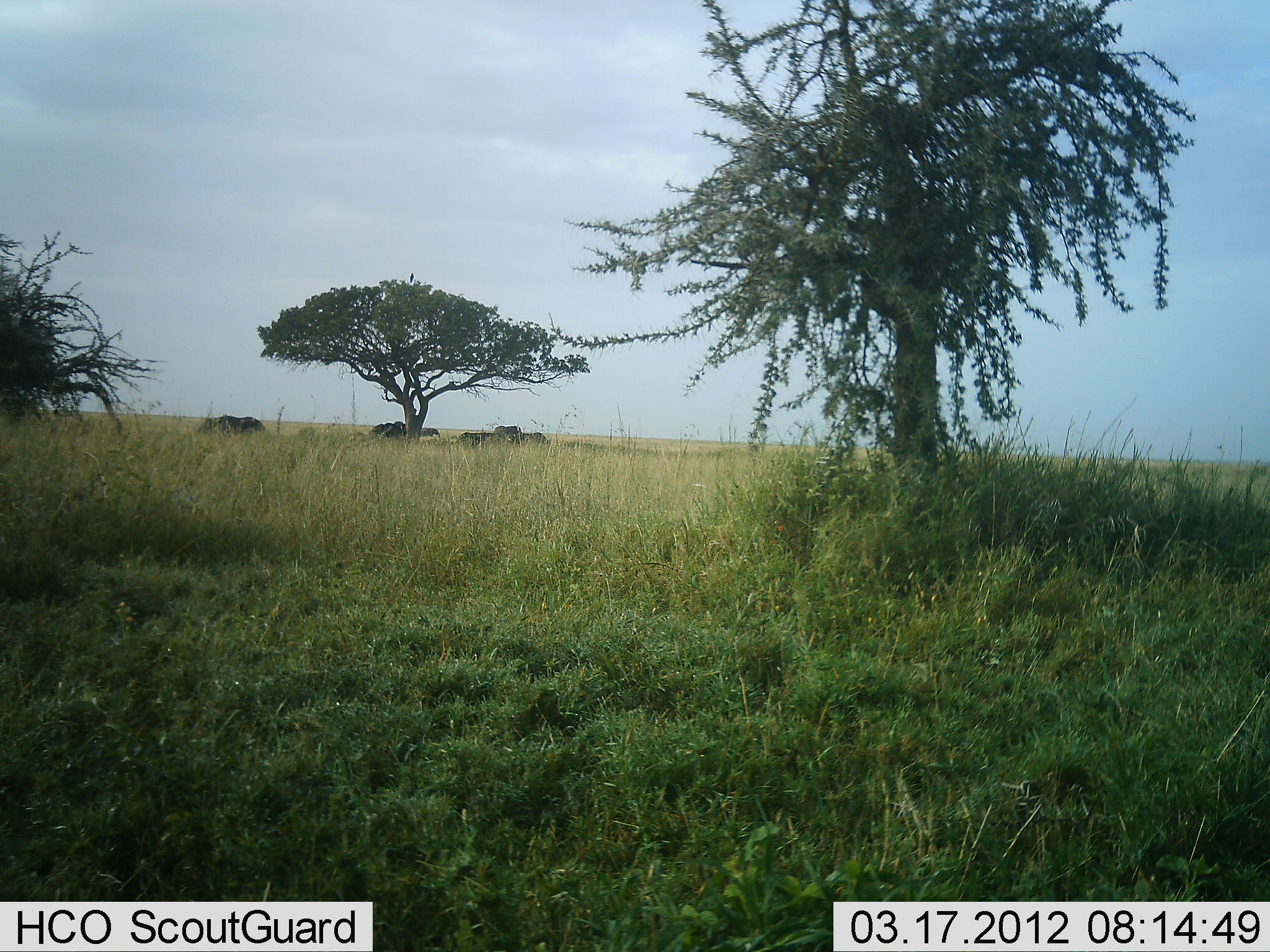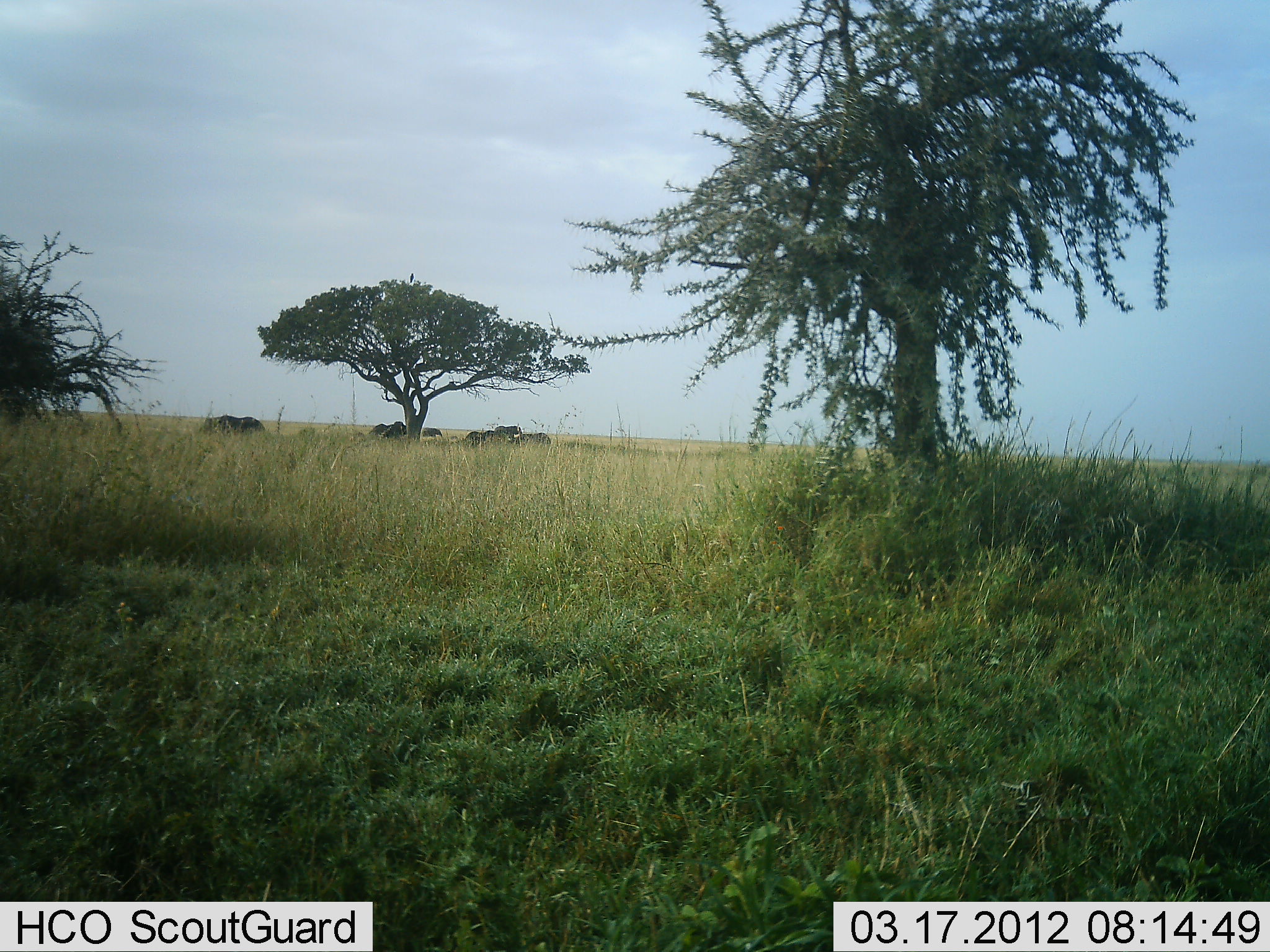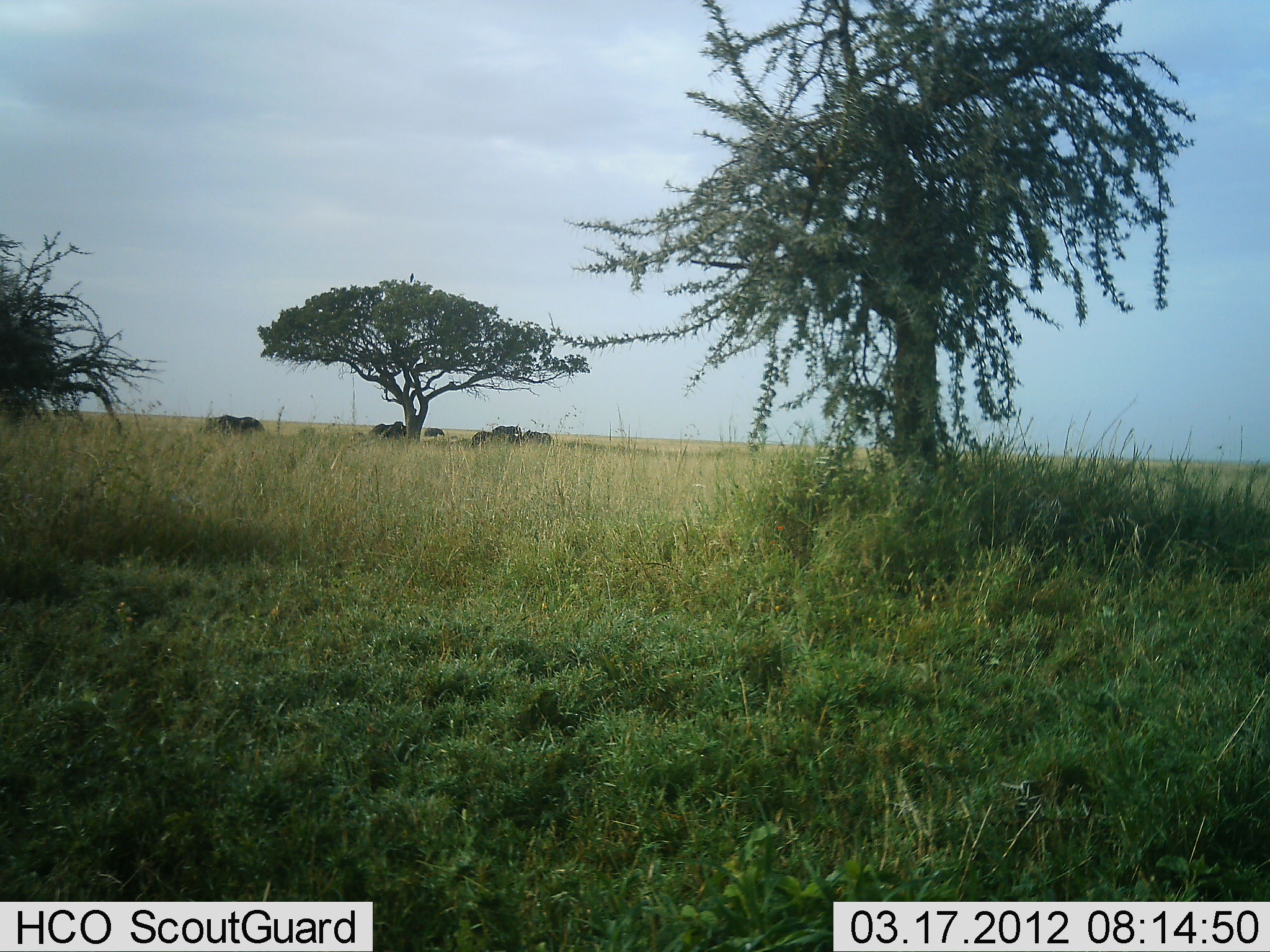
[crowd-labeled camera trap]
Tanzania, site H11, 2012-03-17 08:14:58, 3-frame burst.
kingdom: Animalia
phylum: Chordata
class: Mammalia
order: Artiodactyla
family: Bovidae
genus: Connochaetes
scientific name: Connochaetes taurinus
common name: blue wildebeest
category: wildebeest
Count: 8.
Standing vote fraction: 67%.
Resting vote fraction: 17%.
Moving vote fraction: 83%.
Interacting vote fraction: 0%.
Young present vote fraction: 0%.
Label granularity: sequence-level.